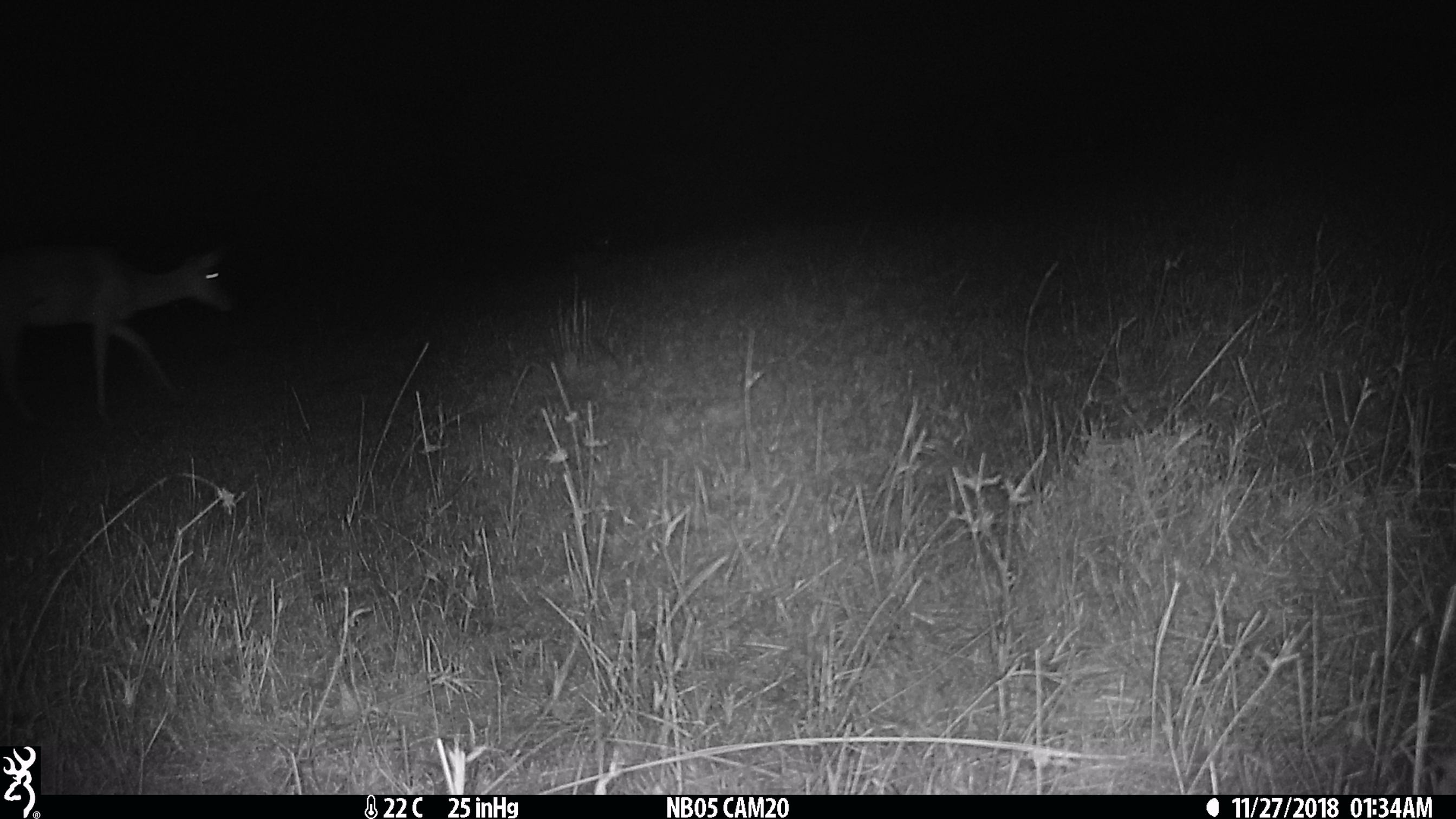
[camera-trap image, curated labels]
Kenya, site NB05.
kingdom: Animalia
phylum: Chordata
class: Mammalia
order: Artiodactyla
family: Bovidae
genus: Aepyceros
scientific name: Aepyceros melampus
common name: impala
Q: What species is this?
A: Impala (Aepyceros melampus).